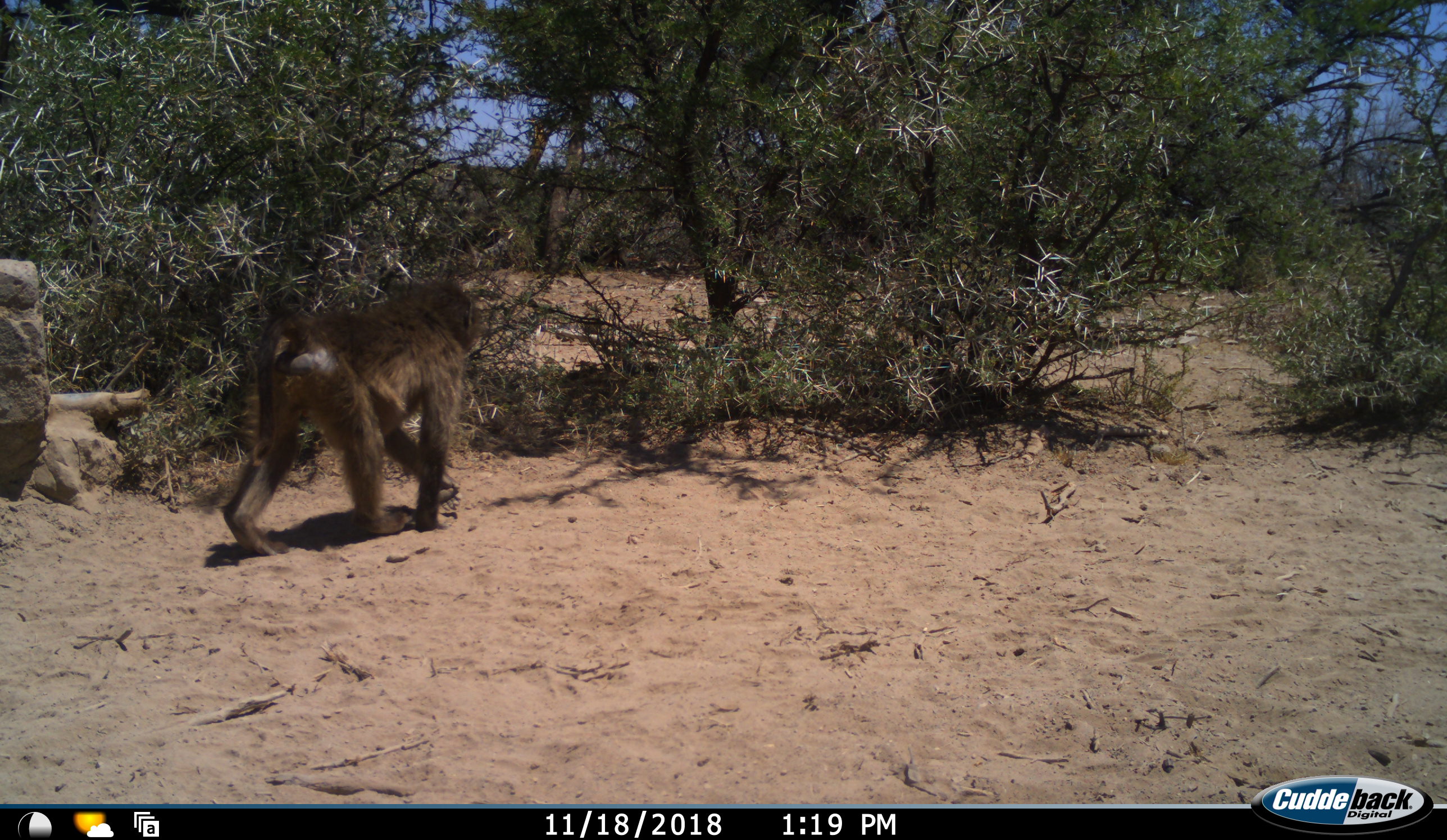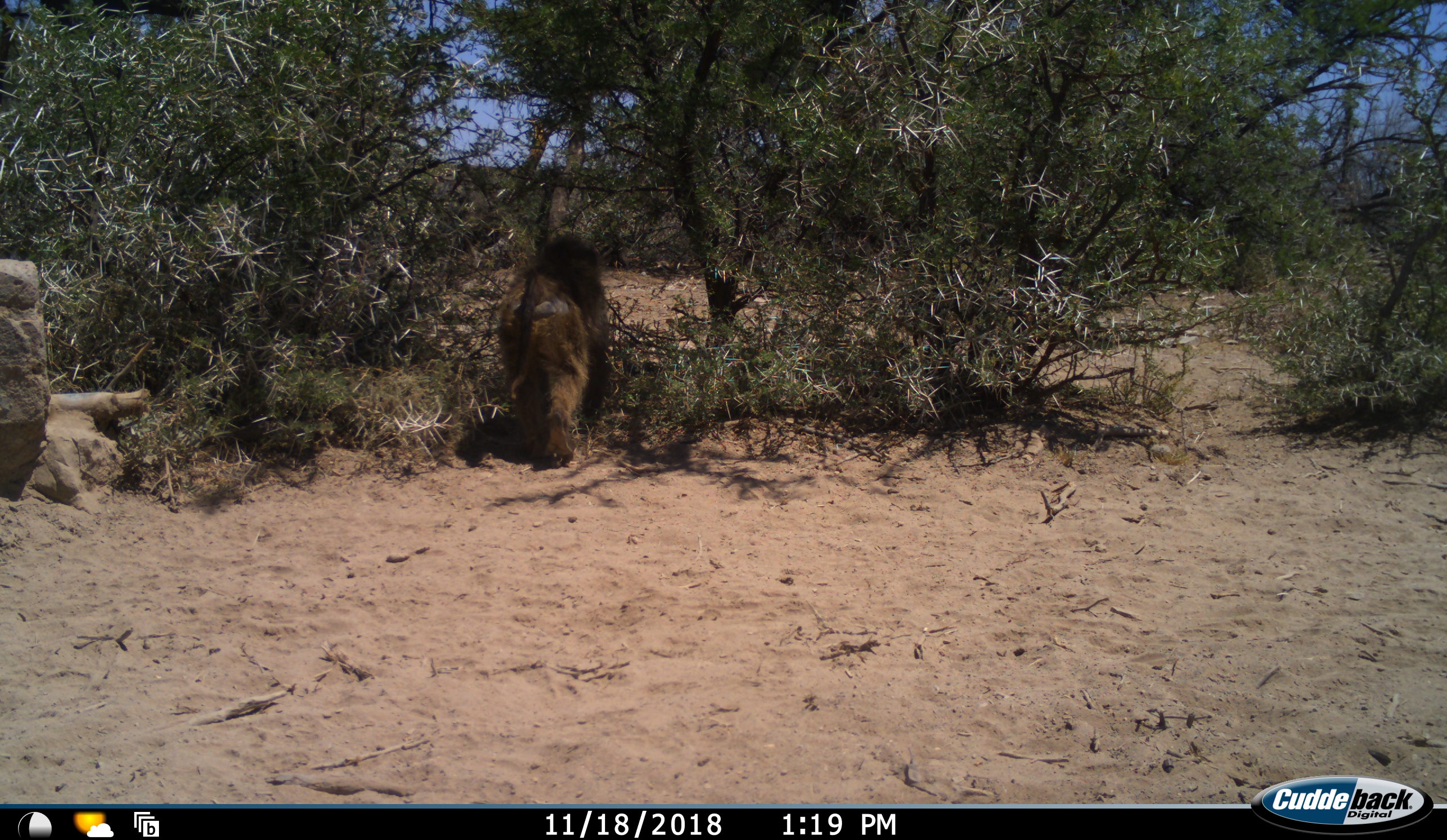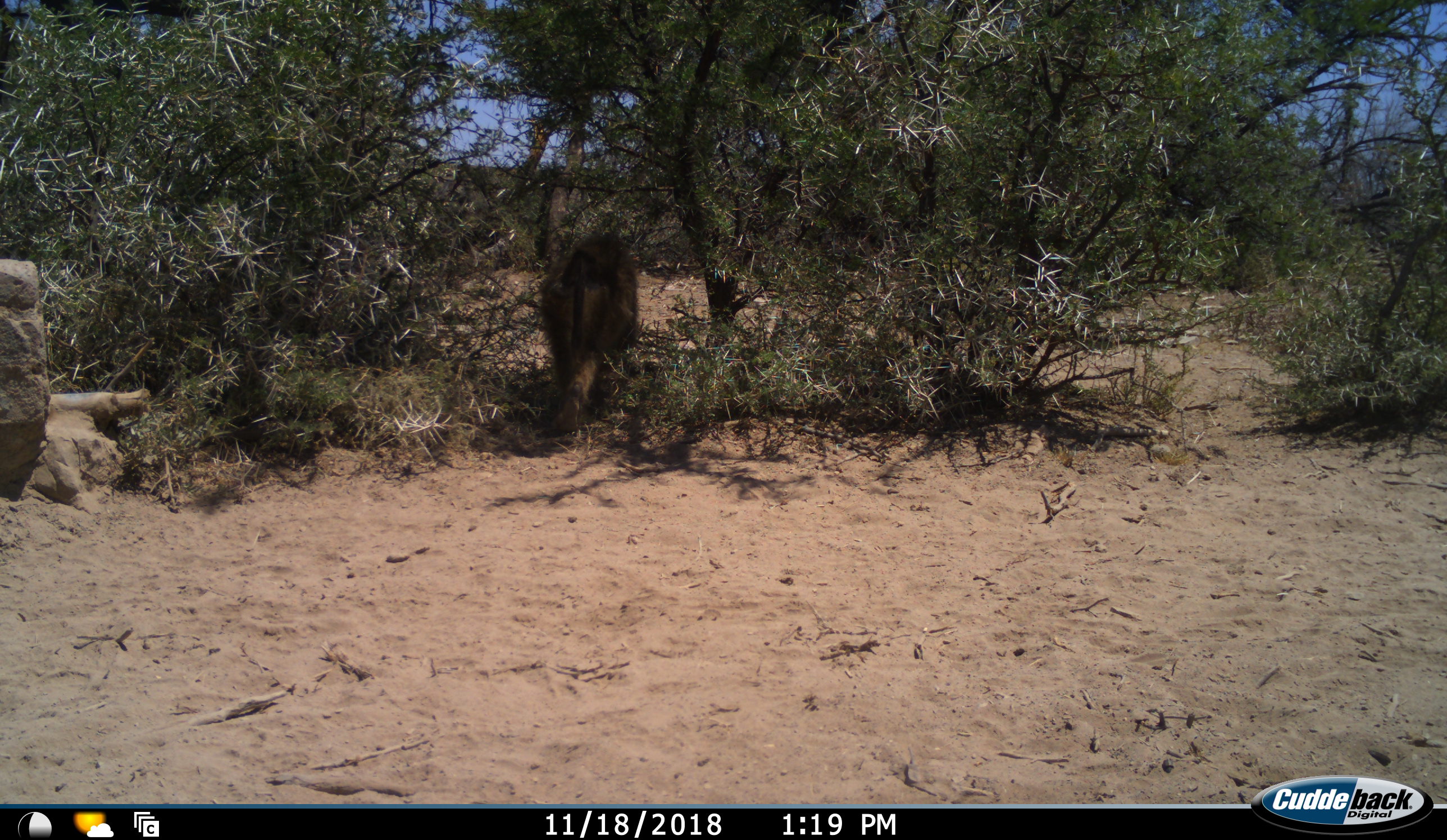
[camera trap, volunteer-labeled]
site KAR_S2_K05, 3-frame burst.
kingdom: Animalia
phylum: Chordata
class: Mammalia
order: Primates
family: Cercopithecidae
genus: Papio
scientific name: Papio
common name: baboon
Baboon (Papio), count 1. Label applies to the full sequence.